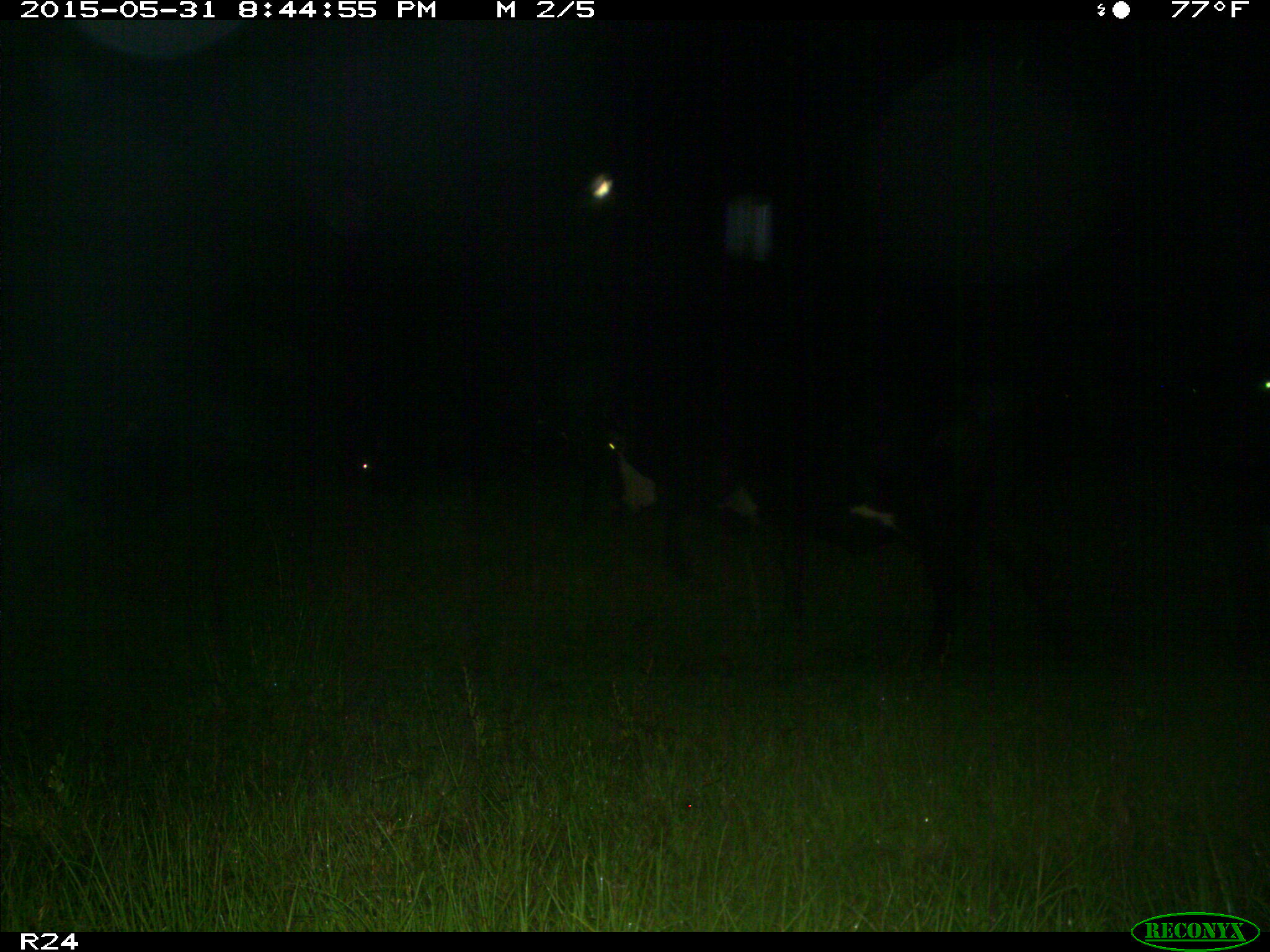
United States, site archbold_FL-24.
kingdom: Animalia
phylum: Chordata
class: Mammalia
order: Artiodactyla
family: Bovidae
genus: Bos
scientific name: Bos taurus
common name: domestic cow